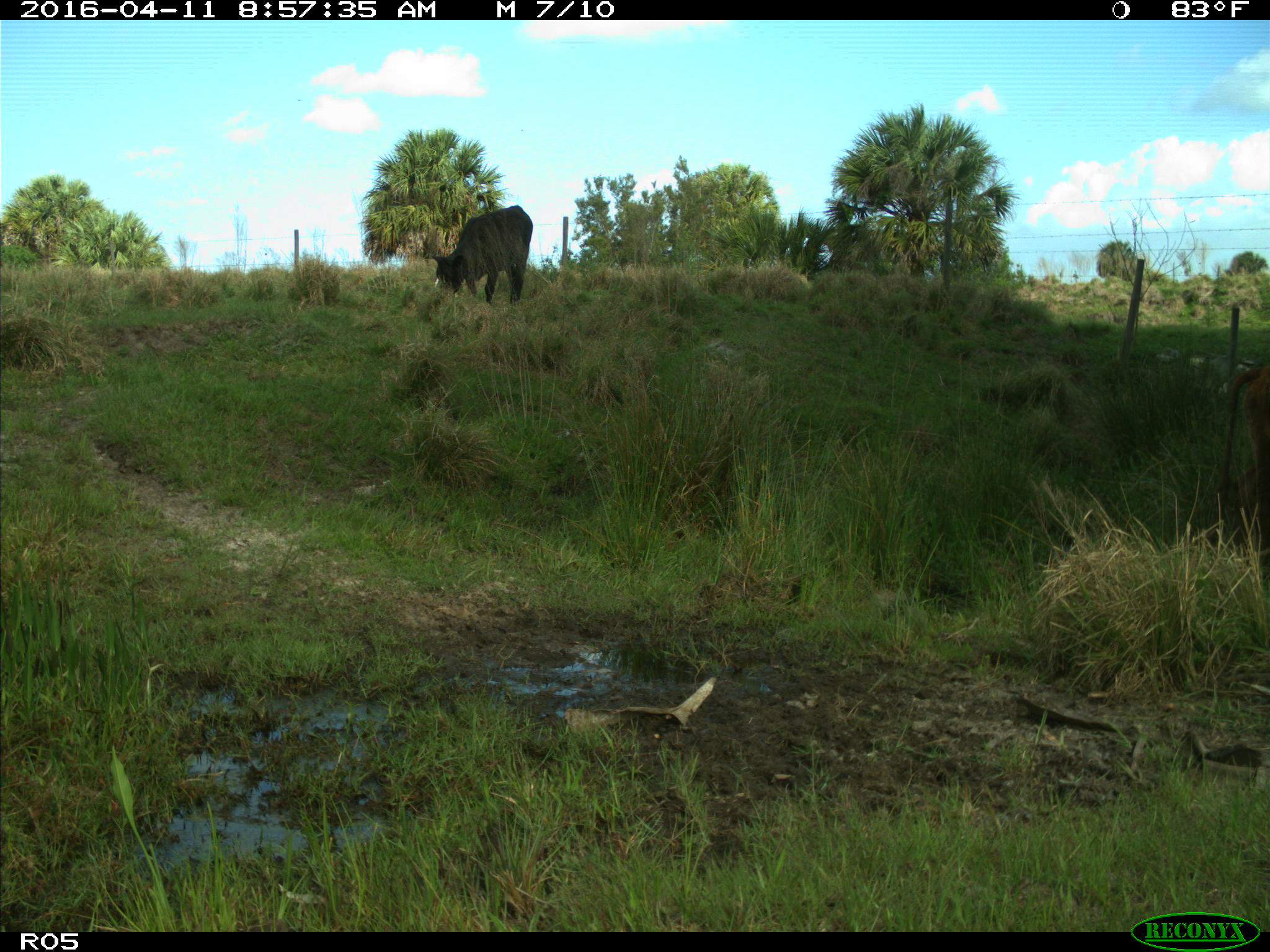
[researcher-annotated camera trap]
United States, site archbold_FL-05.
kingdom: Animalia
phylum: Chordata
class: Mammalia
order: Artiodactyla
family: Bovidae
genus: Bos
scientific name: Bos taurus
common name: domestic cow